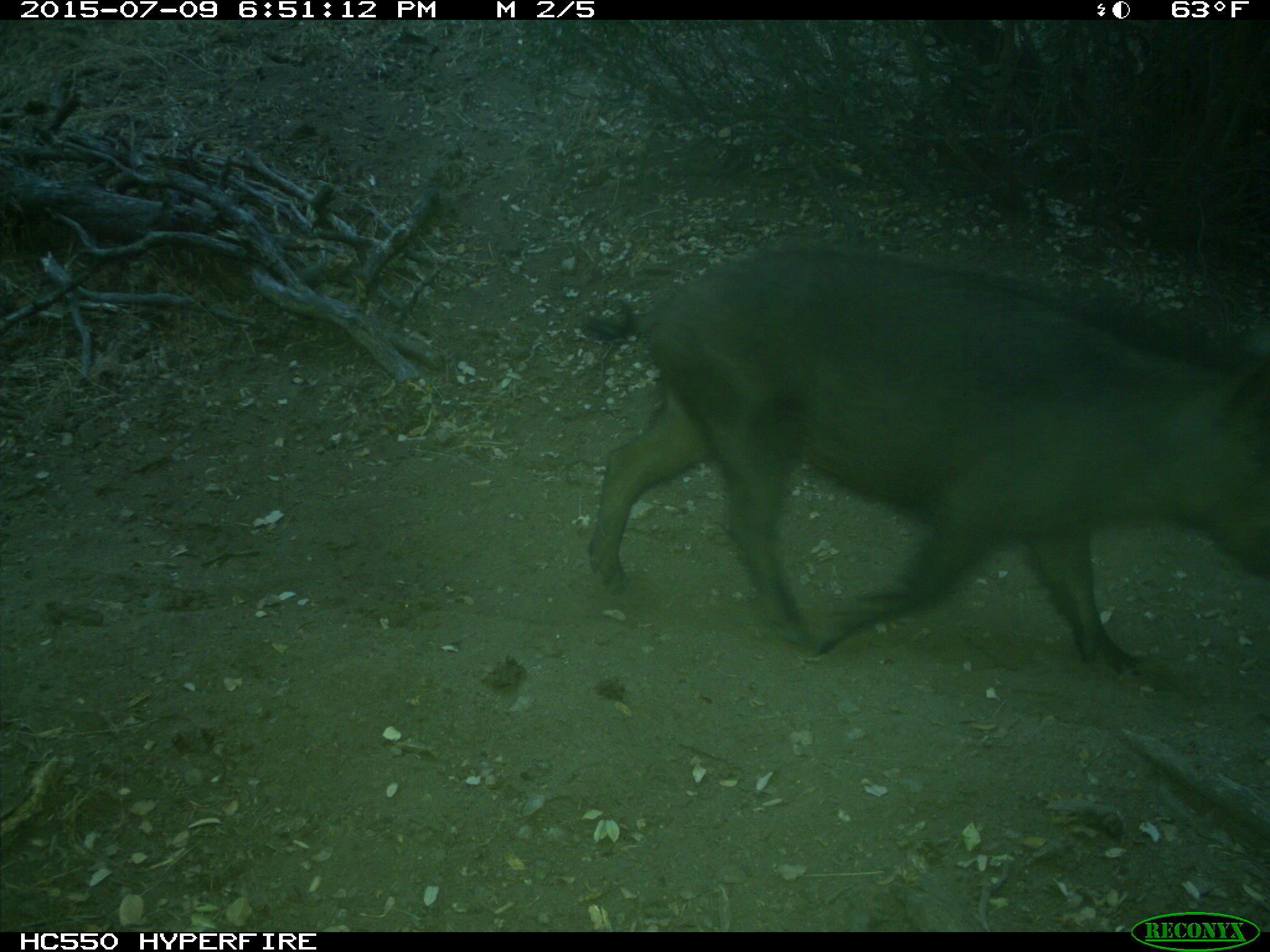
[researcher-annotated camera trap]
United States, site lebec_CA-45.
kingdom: Animalia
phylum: Chordata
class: Mammalia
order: Artiodactyla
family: Suidae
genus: Sus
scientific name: Sus scrofa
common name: wild boar